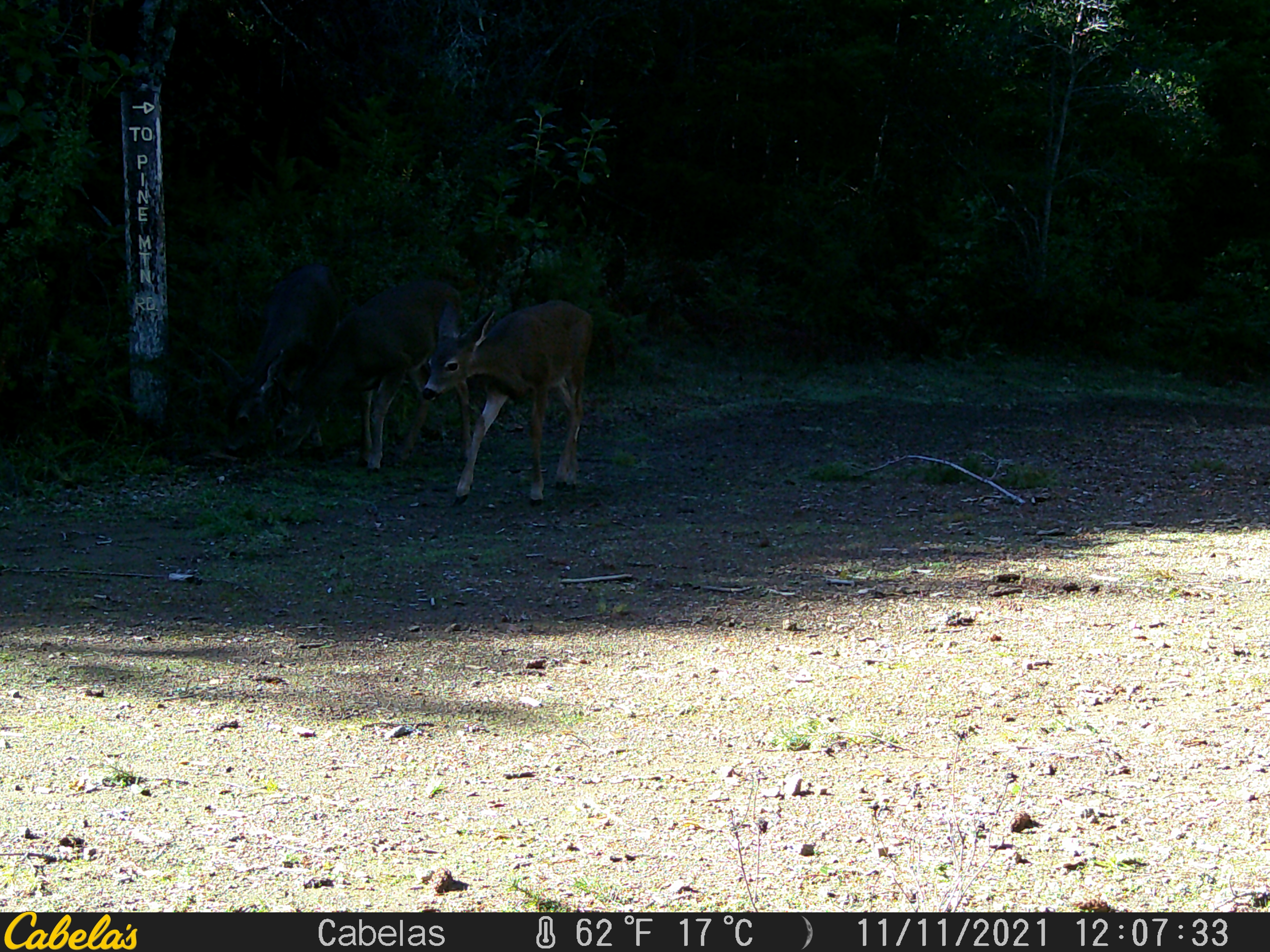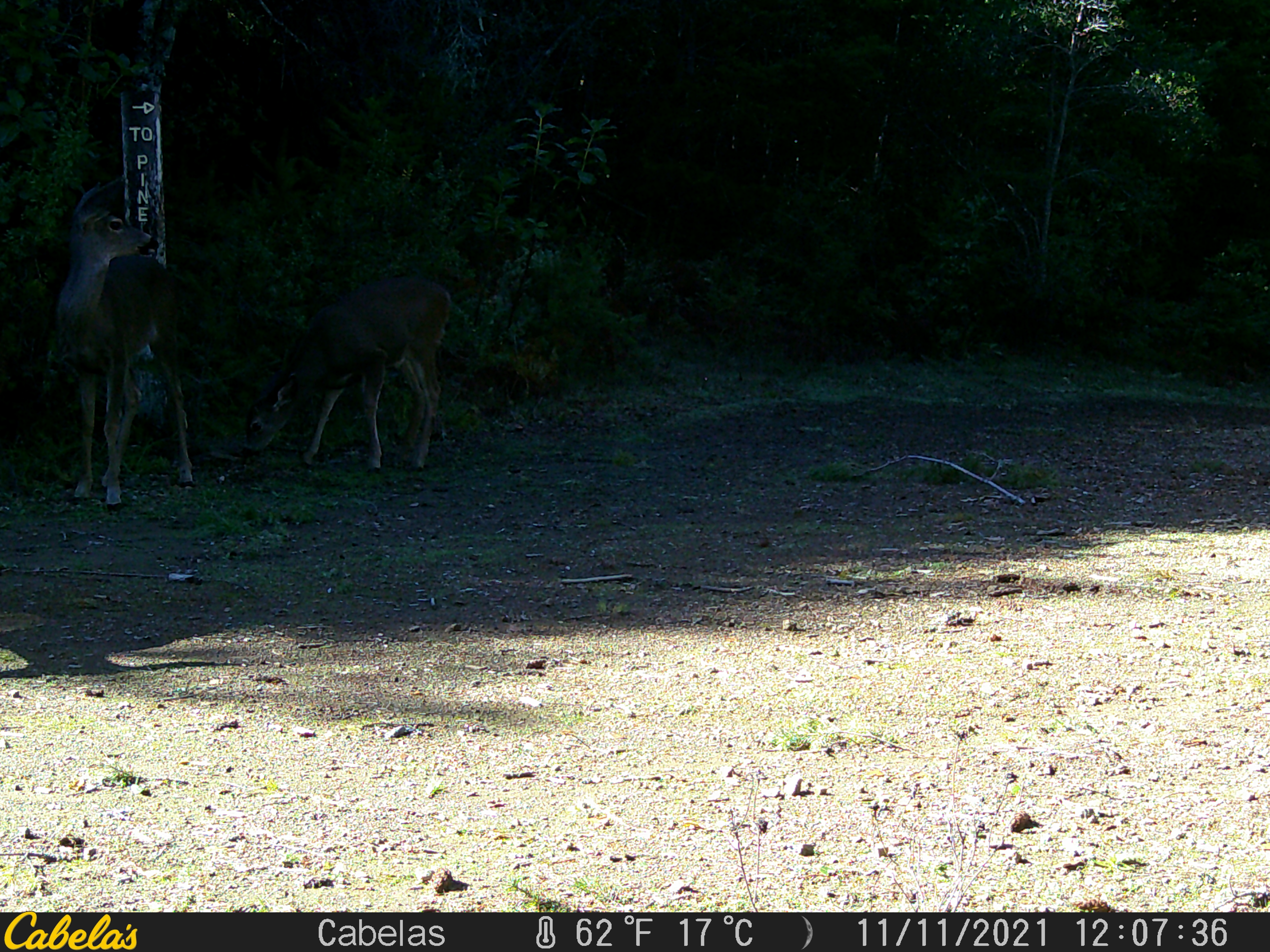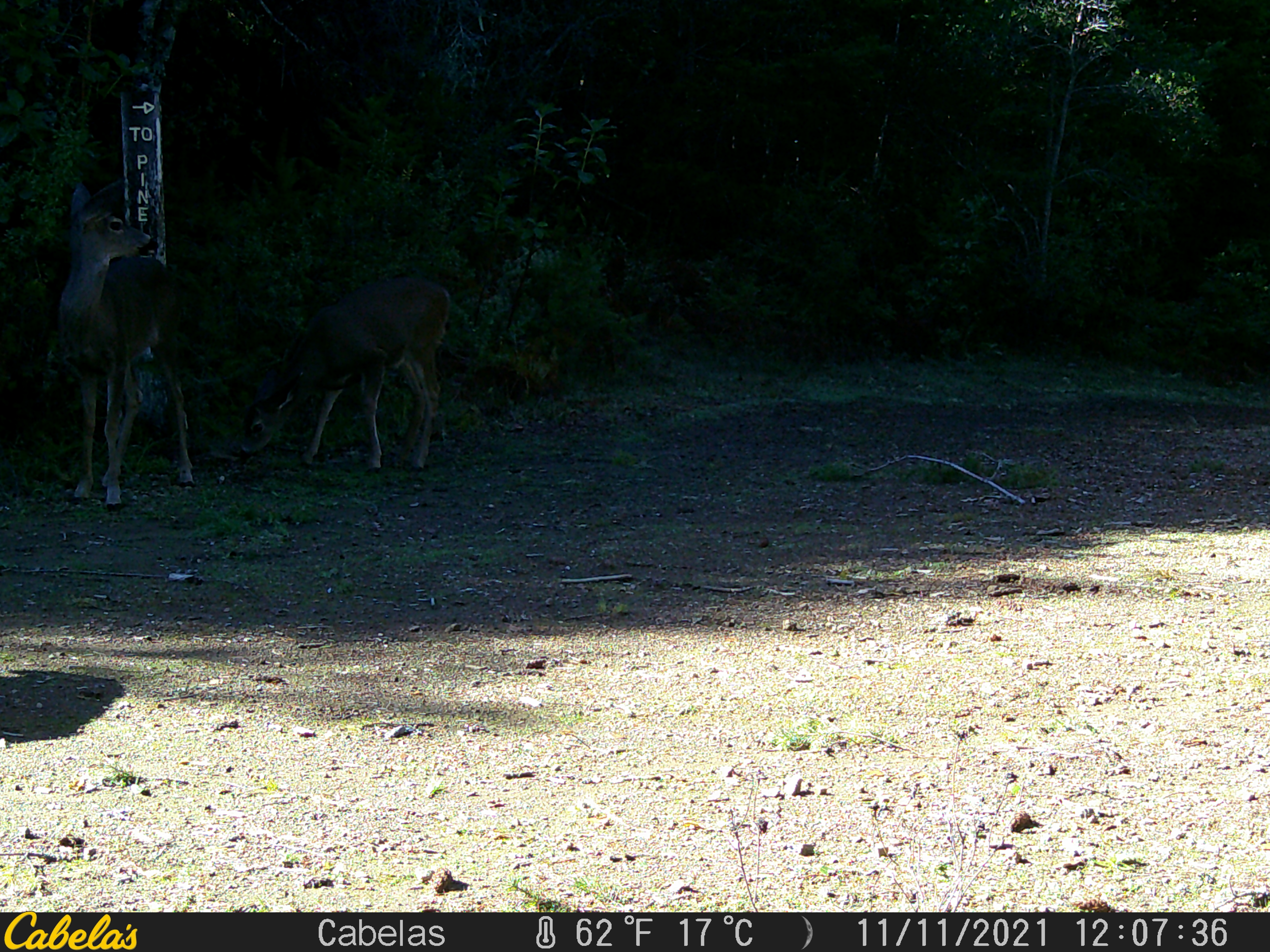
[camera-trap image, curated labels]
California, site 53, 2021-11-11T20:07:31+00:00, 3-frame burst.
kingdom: Animalia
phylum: Chordata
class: Mammalia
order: Artiodactyla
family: Cervidae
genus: Odocoileus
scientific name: Odocoileus hemionus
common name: mule deer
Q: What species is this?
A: Mule deer (Odocoileus hemionus).